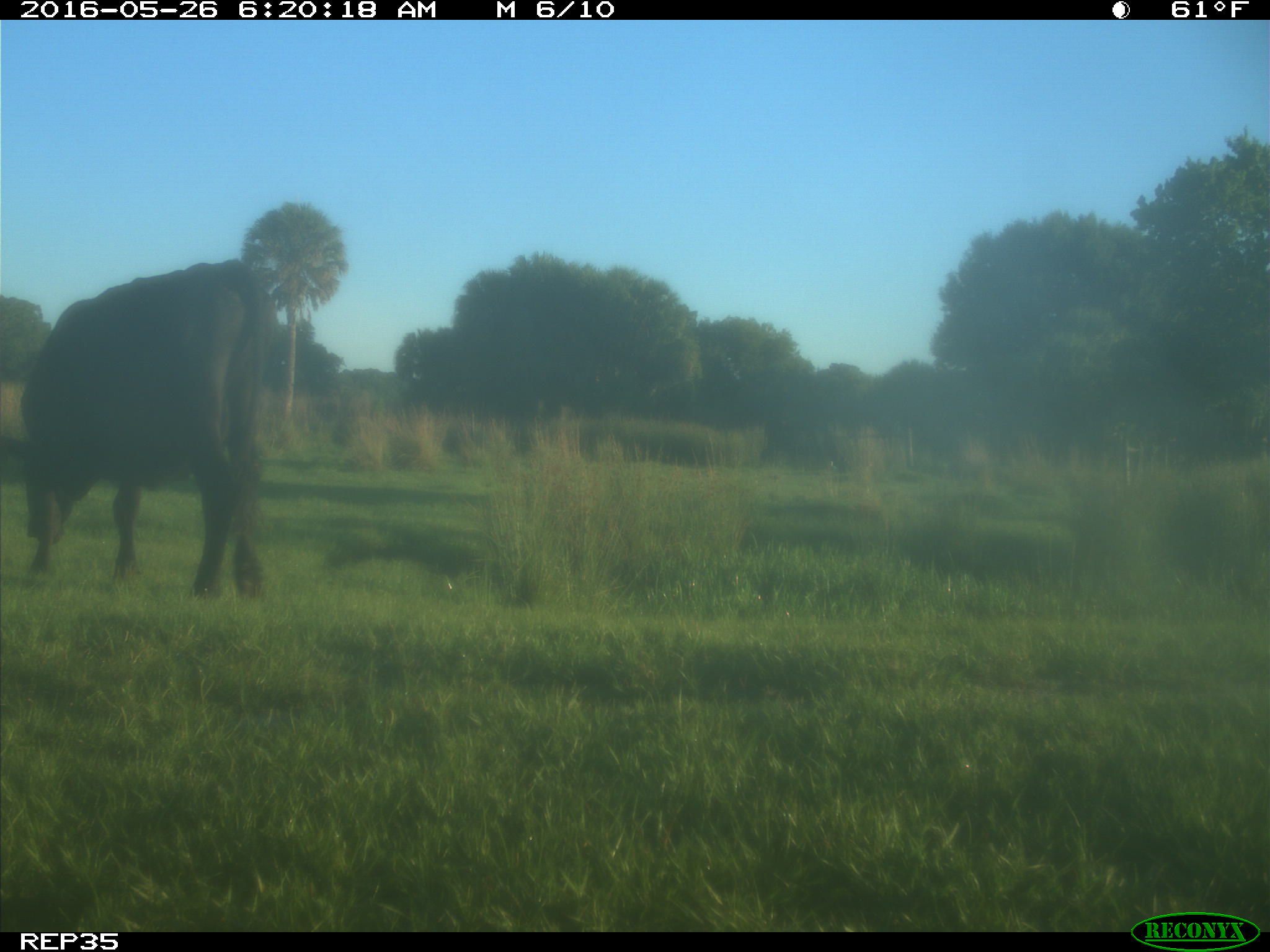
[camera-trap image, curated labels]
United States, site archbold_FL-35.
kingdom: Animalia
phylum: Chordata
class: Mammalia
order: Artiodactyla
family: Bovidae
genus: Bos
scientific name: Bos taurus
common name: domestic cow